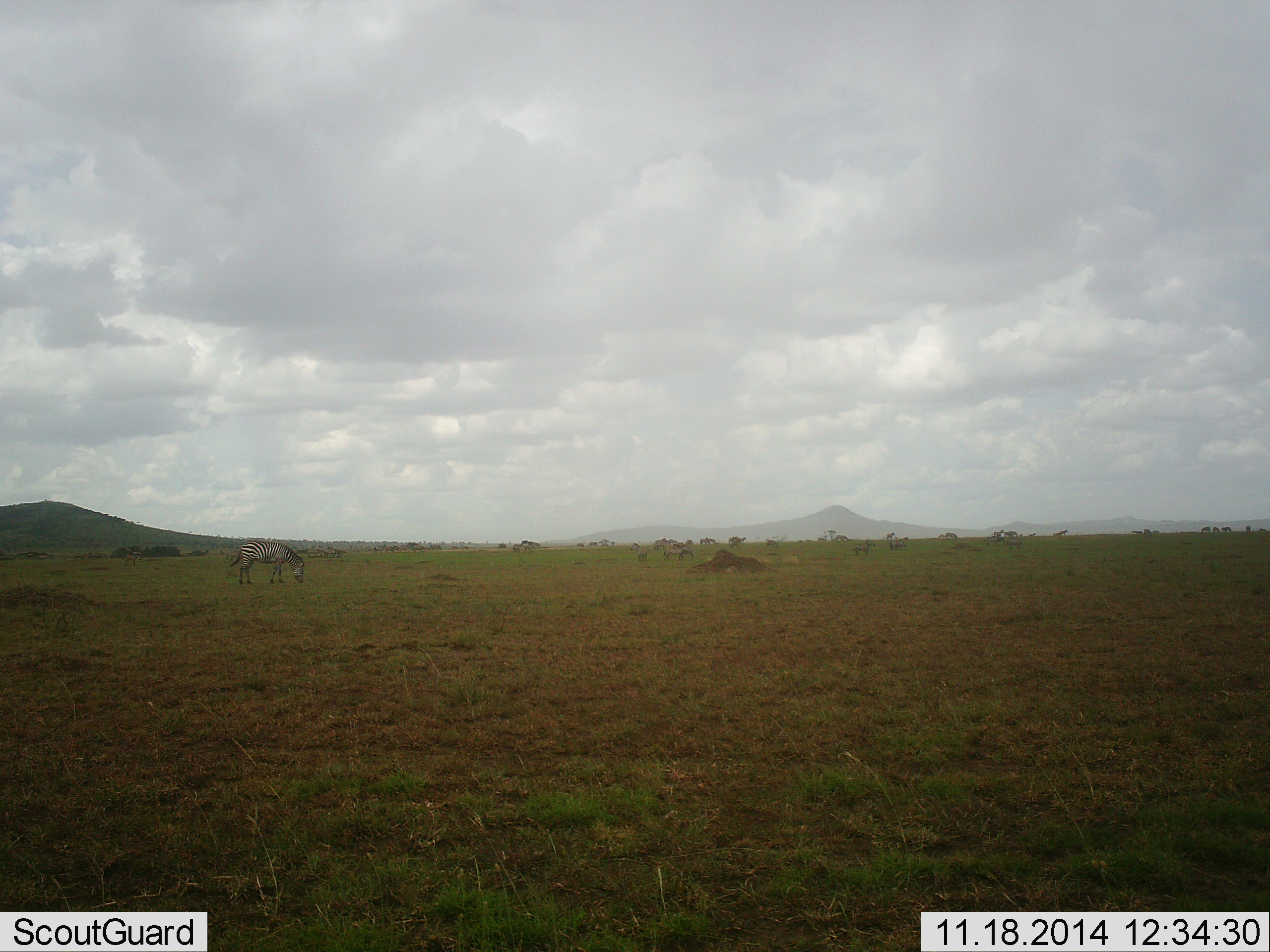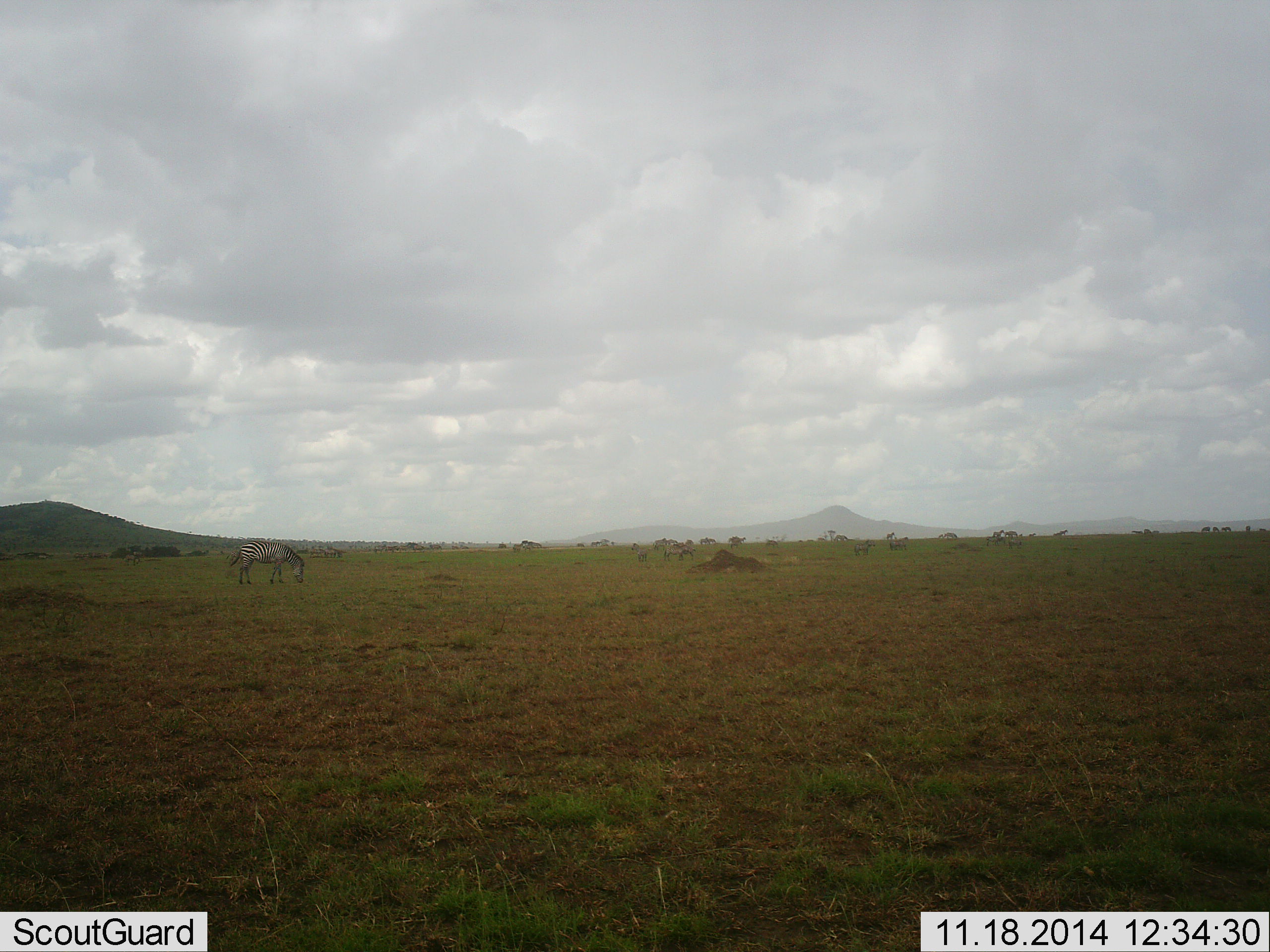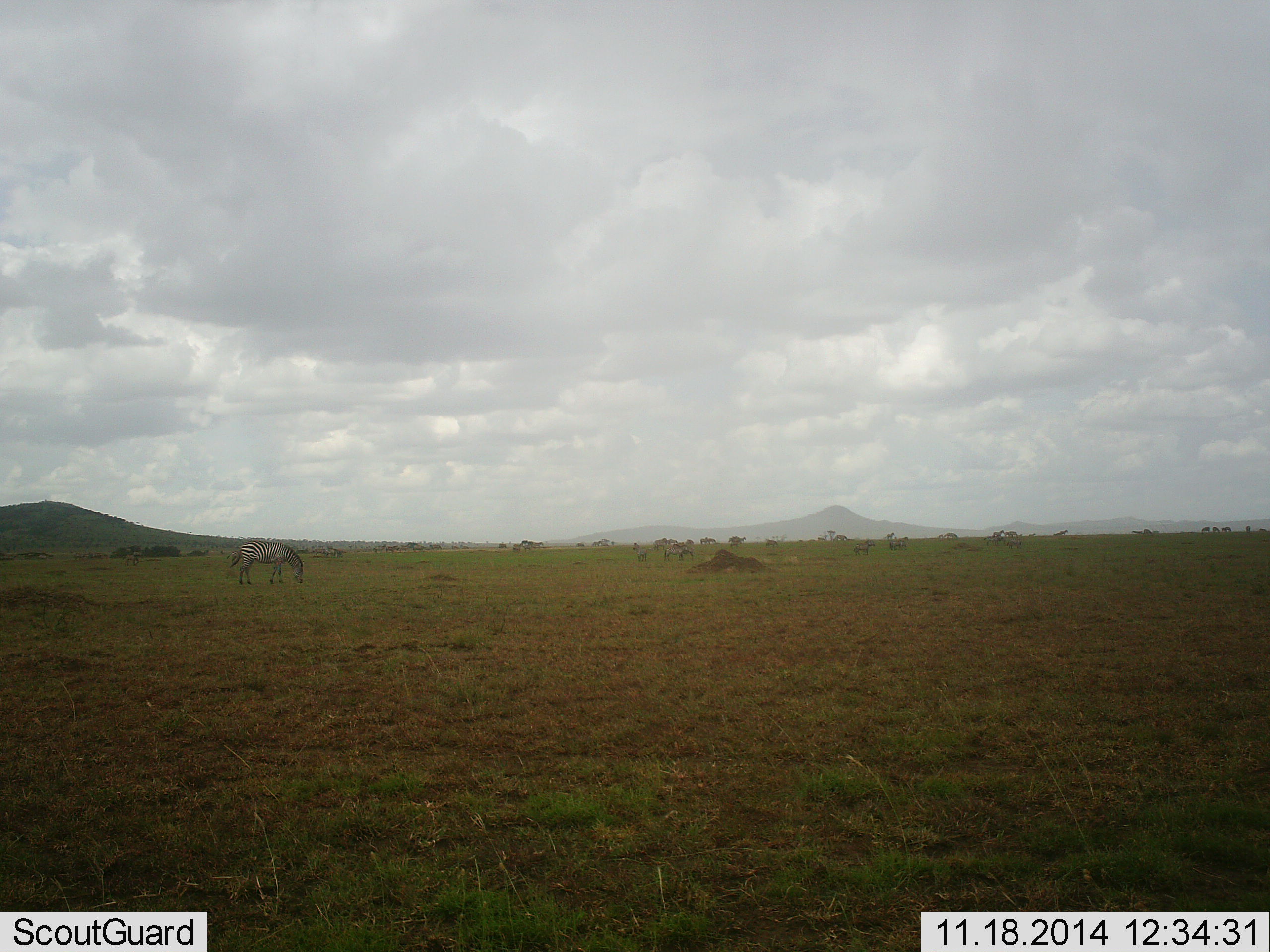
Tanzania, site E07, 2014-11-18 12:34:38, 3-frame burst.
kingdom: Animalia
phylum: Chordata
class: Mammalia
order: Perissodactyla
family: Equidae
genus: Equus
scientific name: Equus quagga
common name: plains zebra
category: zebra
Zebra (plains zebra) (Equus quagga), count 1. Behavior (volunteer vote fractions): standing 36%, resting 0%, moving 0%, interacting 0%. Young present (vote fraction): 0%. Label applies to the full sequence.